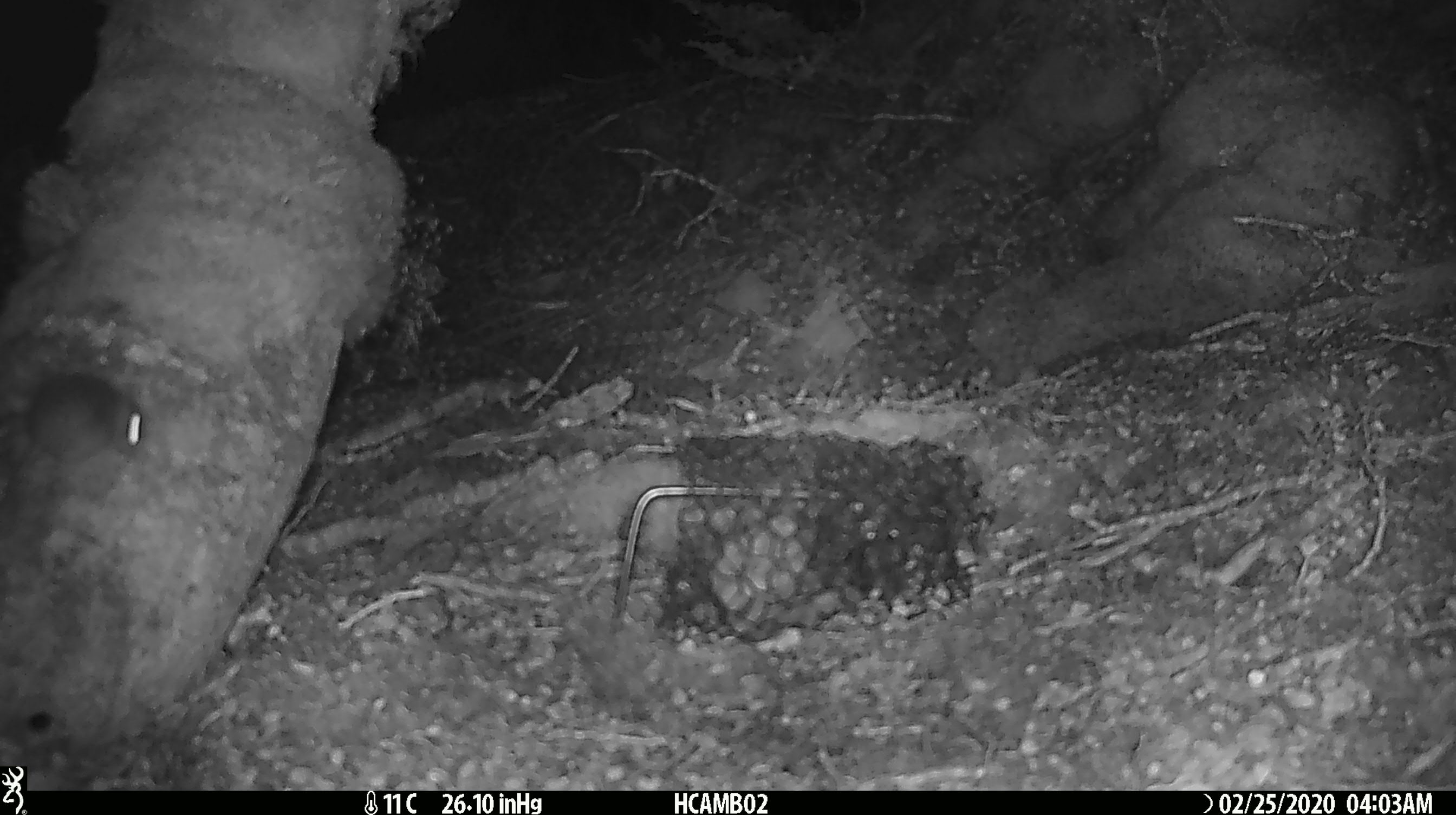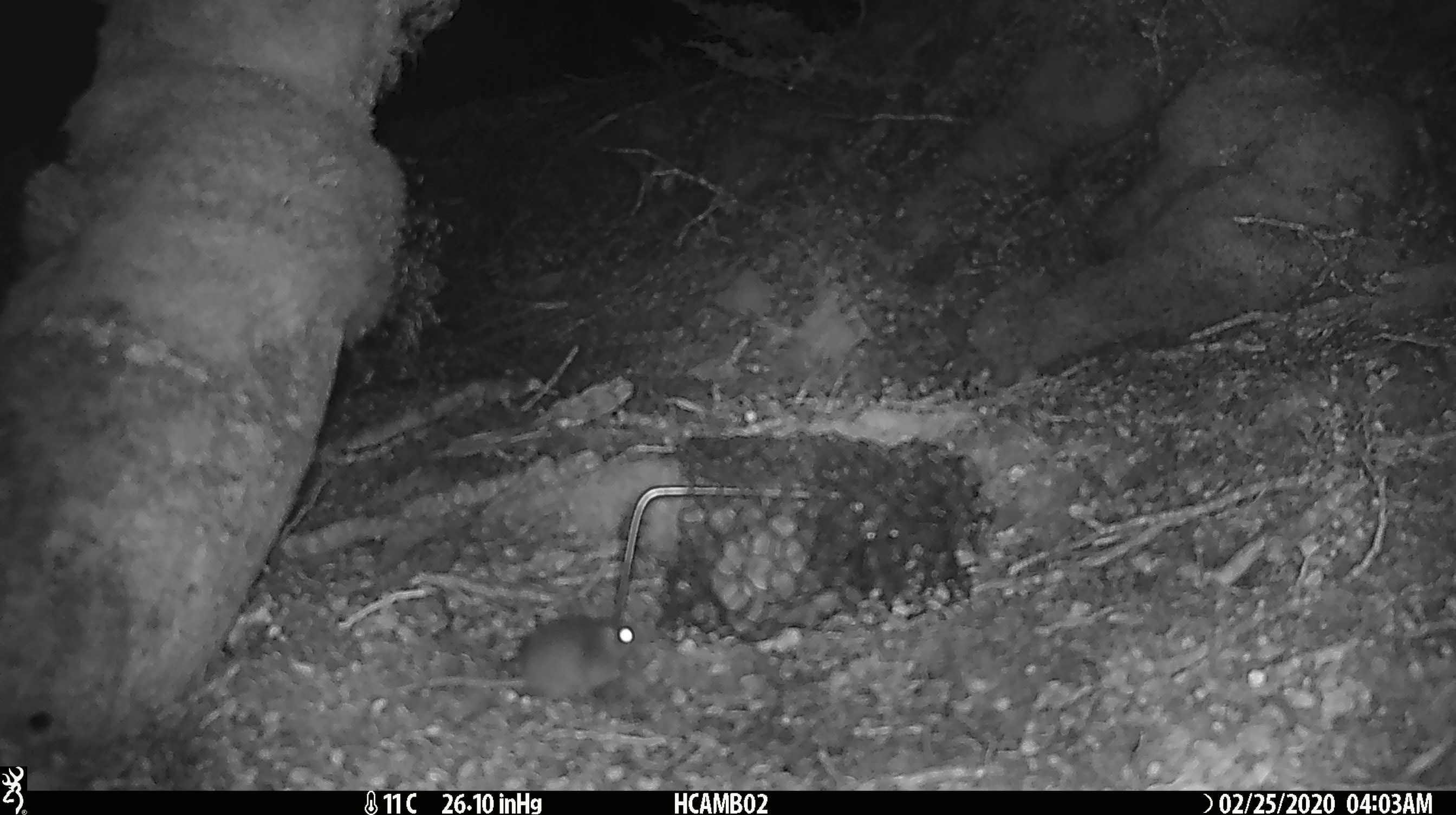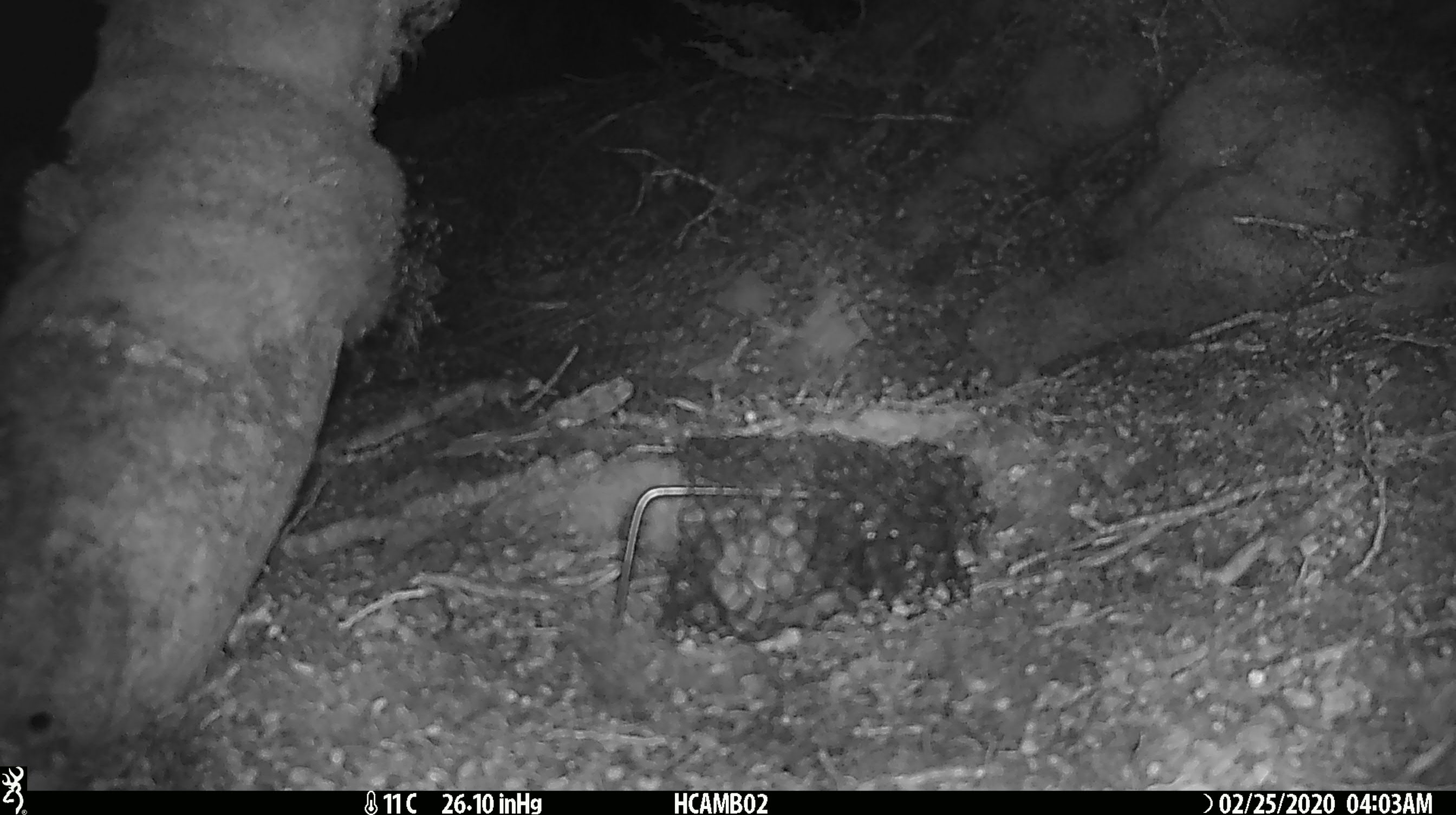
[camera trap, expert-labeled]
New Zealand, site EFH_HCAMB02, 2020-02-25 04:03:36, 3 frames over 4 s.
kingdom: Animalia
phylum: Chordata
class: Mammalia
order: Rodentia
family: Muridae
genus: Mus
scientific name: Mus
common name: mouse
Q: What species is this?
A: Mouse (Mus).